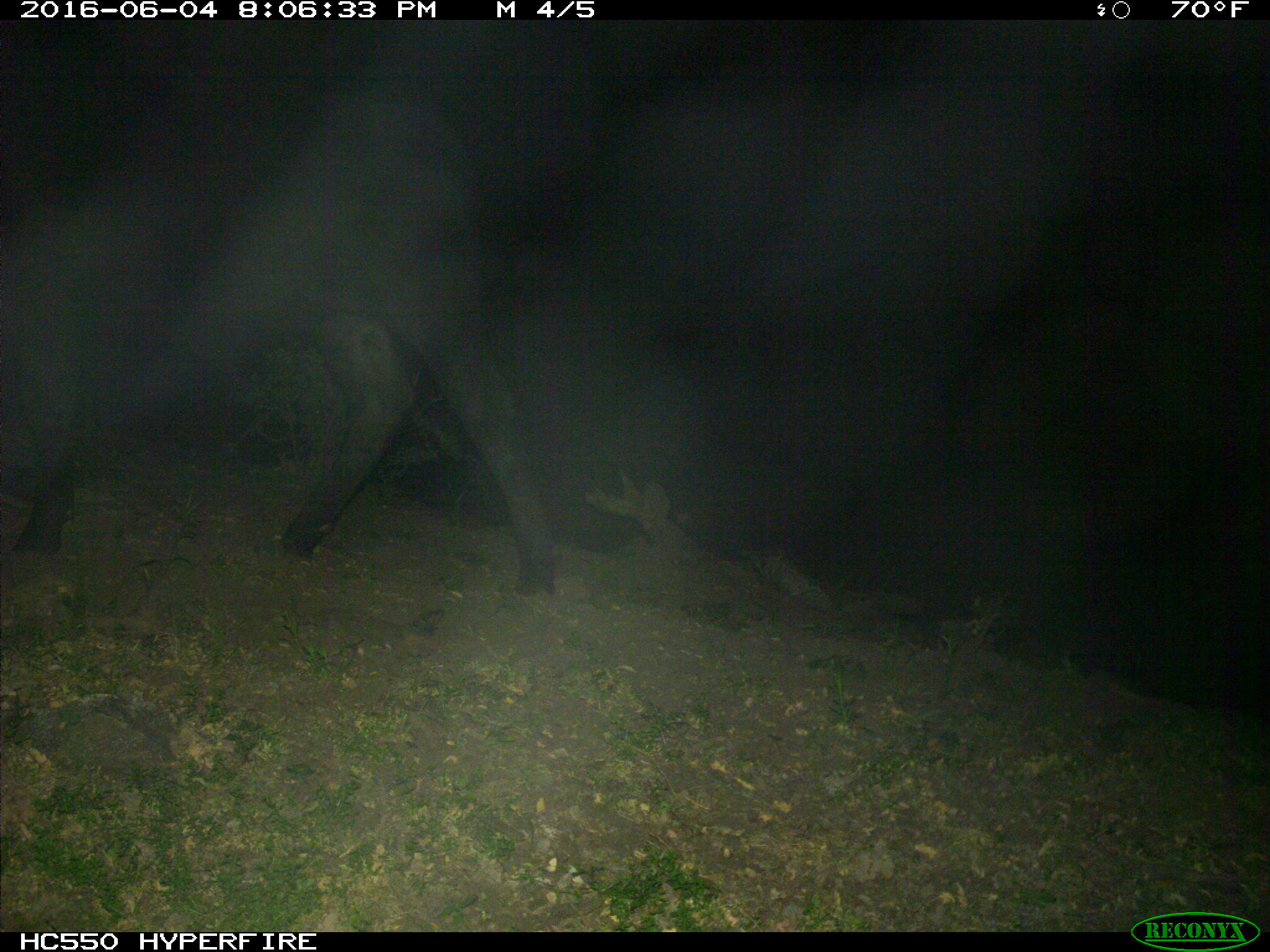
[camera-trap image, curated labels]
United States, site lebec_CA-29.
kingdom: Animalia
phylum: Chordata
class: Mammalia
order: Artiodactyla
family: Bovidae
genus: Bos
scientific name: Bos taurus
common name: domestic cow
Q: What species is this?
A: Bos taurus (domestic cow).